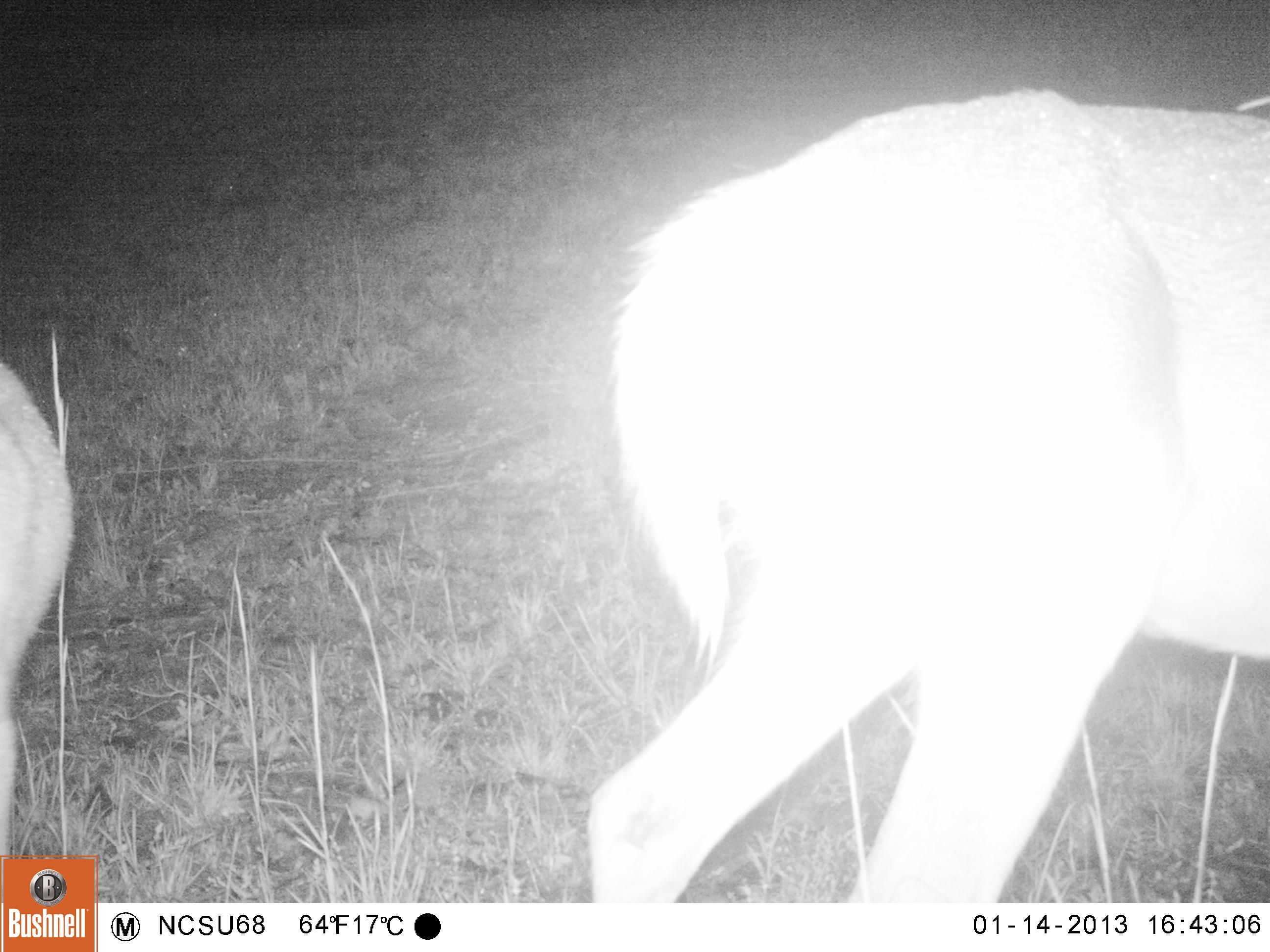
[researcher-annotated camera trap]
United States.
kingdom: Animalia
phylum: Chordata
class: Mammalia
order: Artiodactyla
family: Cervidae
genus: Odocoileus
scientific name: Odocoileus virginianus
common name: white-tailed deer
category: White Tailed Deer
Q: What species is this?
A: White Tailed Deer (white-tailed deer) (Odocoileus virginianus).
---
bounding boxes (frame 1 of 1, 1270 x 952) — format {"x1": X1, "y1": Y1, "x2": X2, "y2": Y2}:
White Tailed Deer: {"x1": 577, "y1": 77, "x2": 1269, "y2": 903}; {"x1": 0, "y1": 343, "x2": 88, "y2": 854}